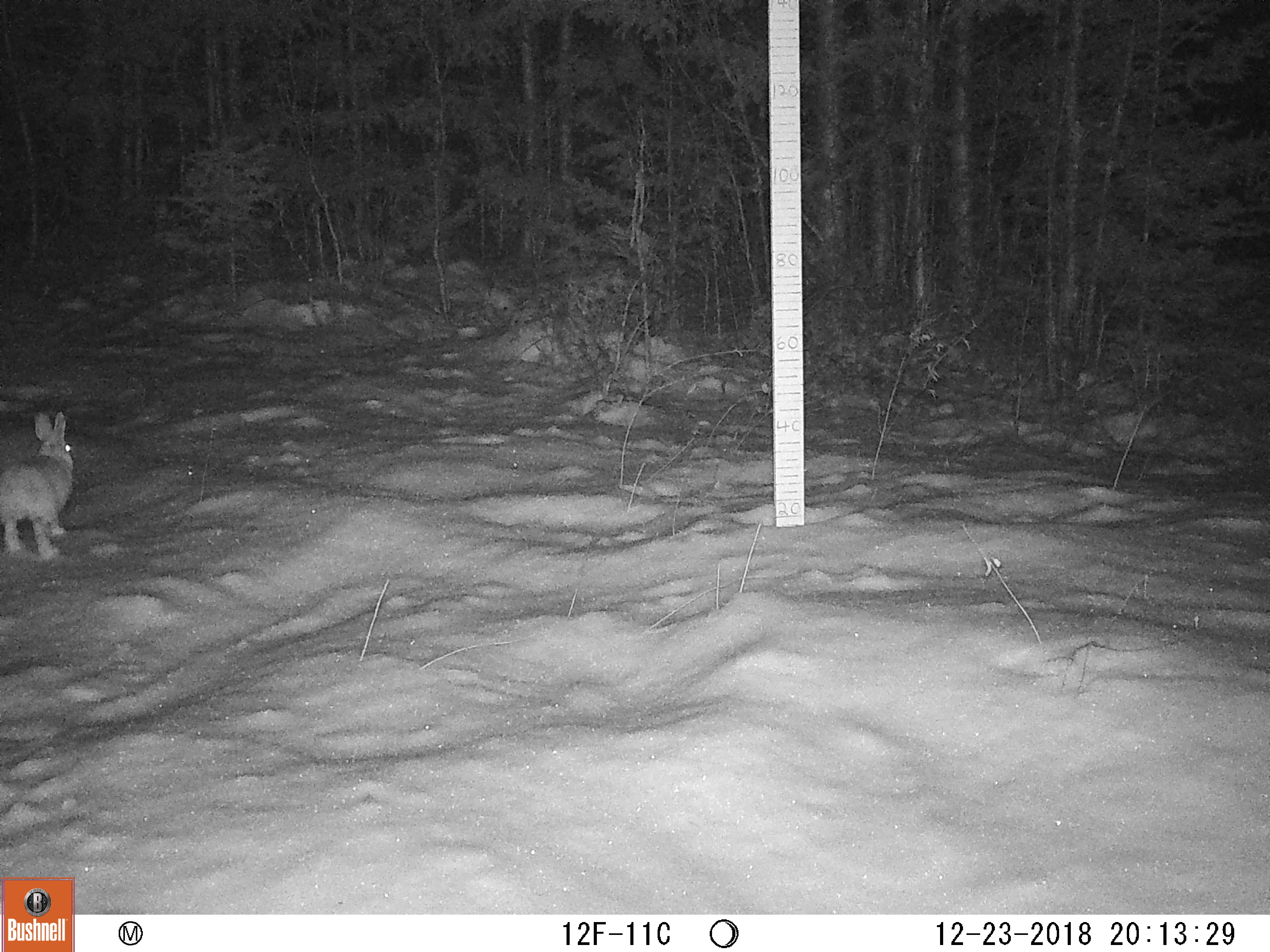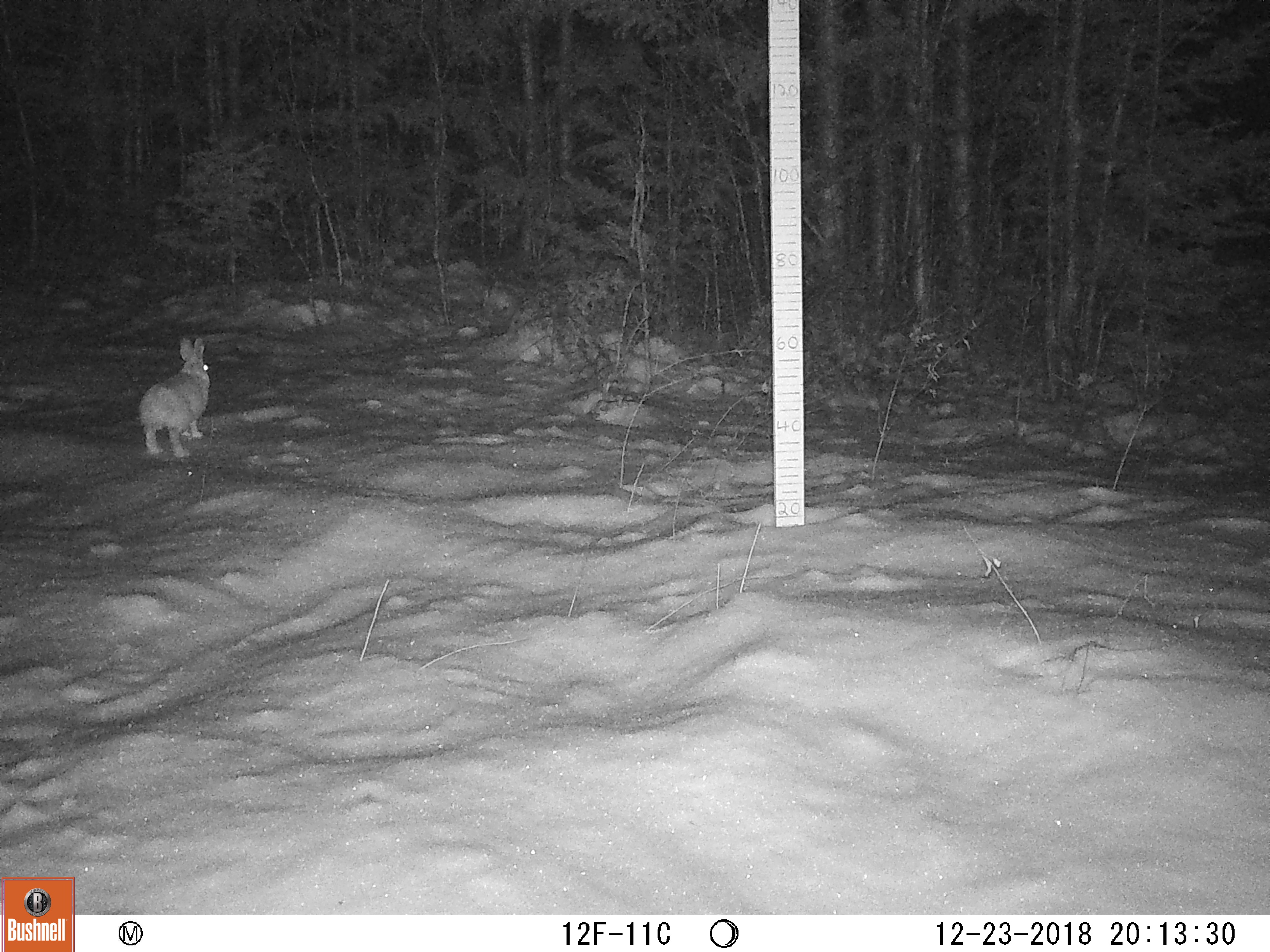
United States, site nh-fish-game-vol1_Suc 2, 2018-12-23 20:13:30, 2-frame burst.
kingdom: Animalia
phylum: Chordata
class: Mammalia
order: Lagomorpha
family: Leporidae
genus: Lepus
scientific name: Lepus americanus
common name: snowshoe hare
Snowshoe hare (Lepus americanus).